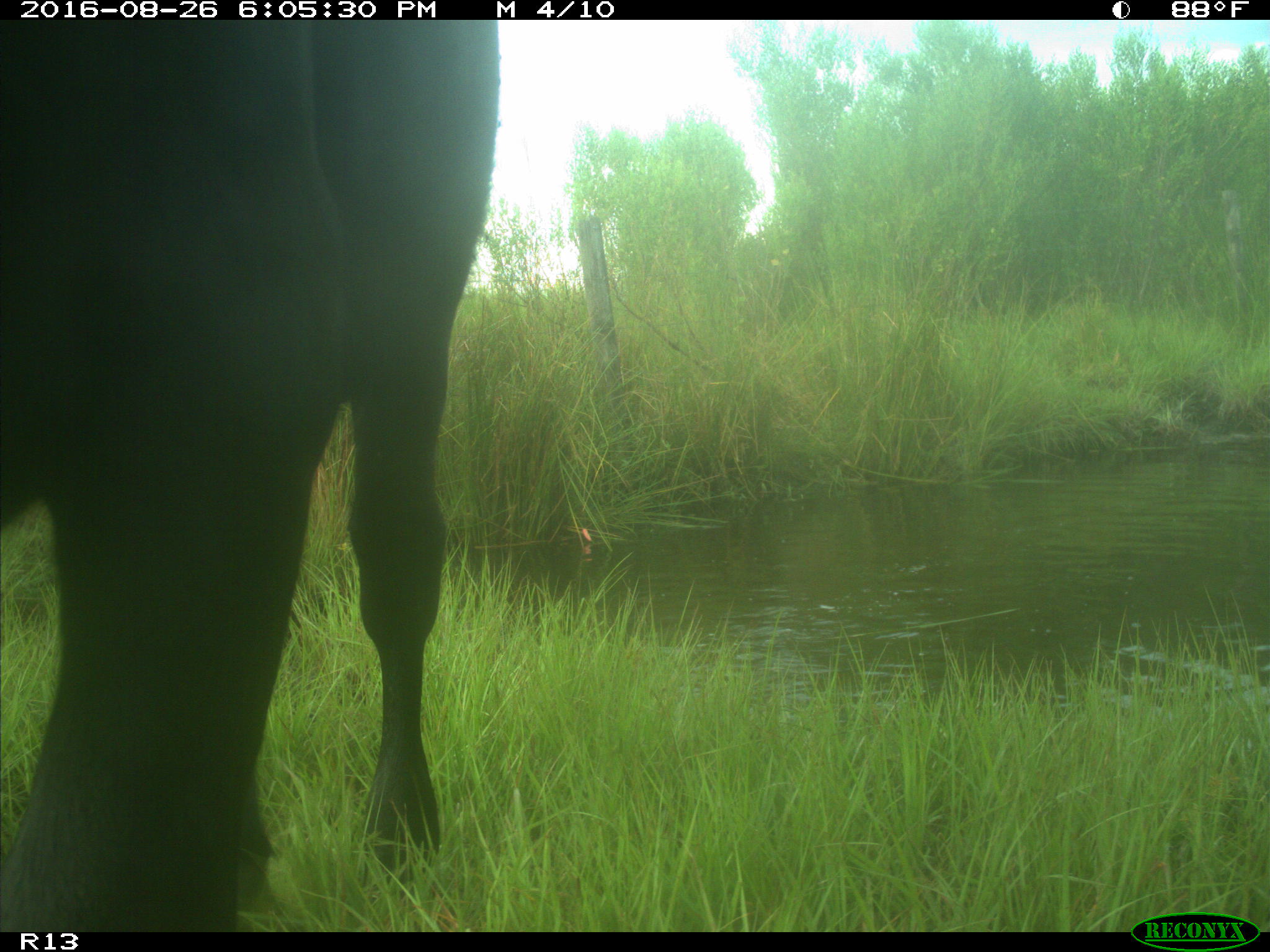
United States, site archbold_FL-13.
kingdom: Animalia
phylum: Chordata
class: Mammalia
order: Artiodactyla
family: Bovidae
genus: Bos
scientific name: Bos taurus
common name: domestic cow